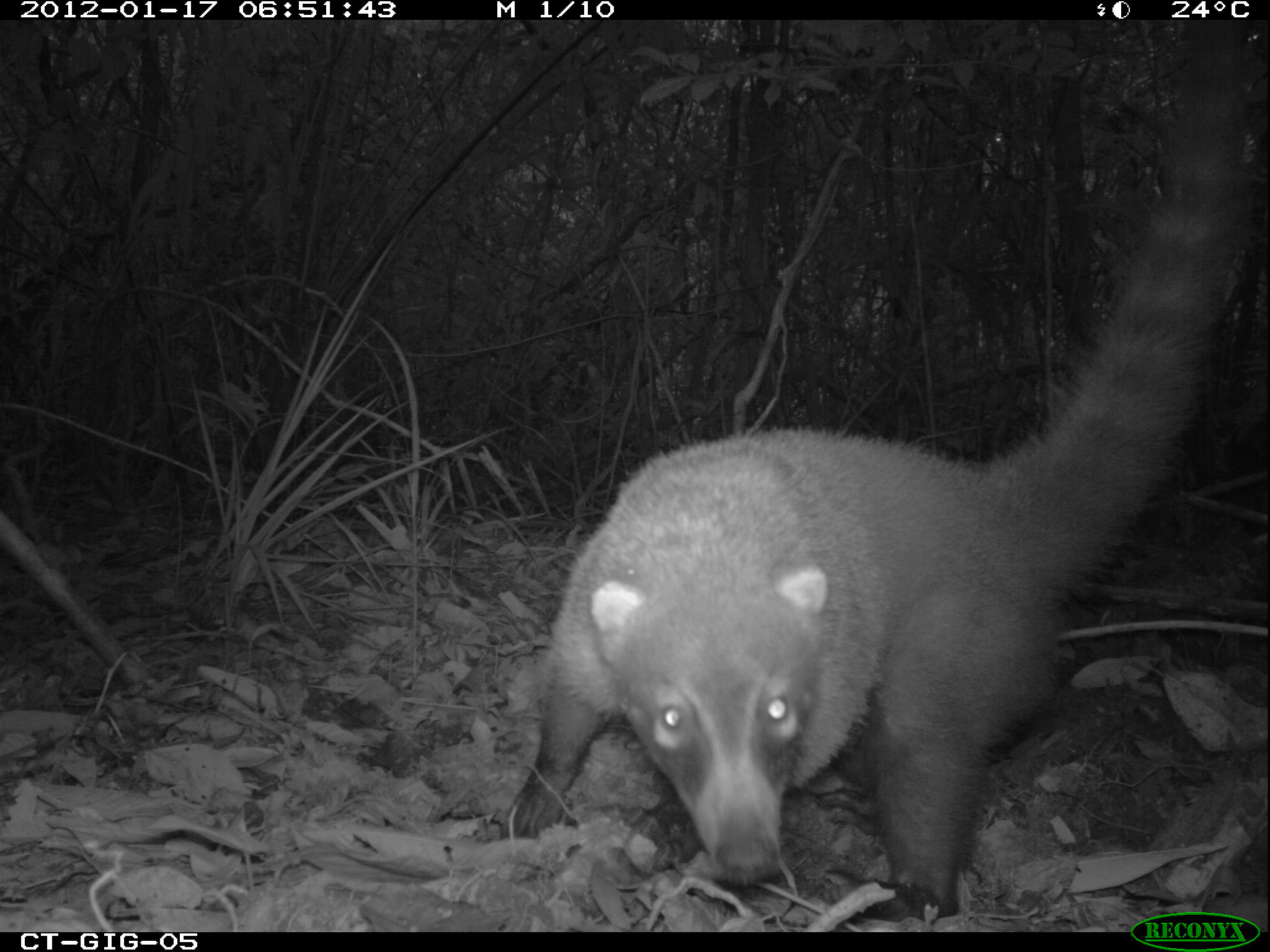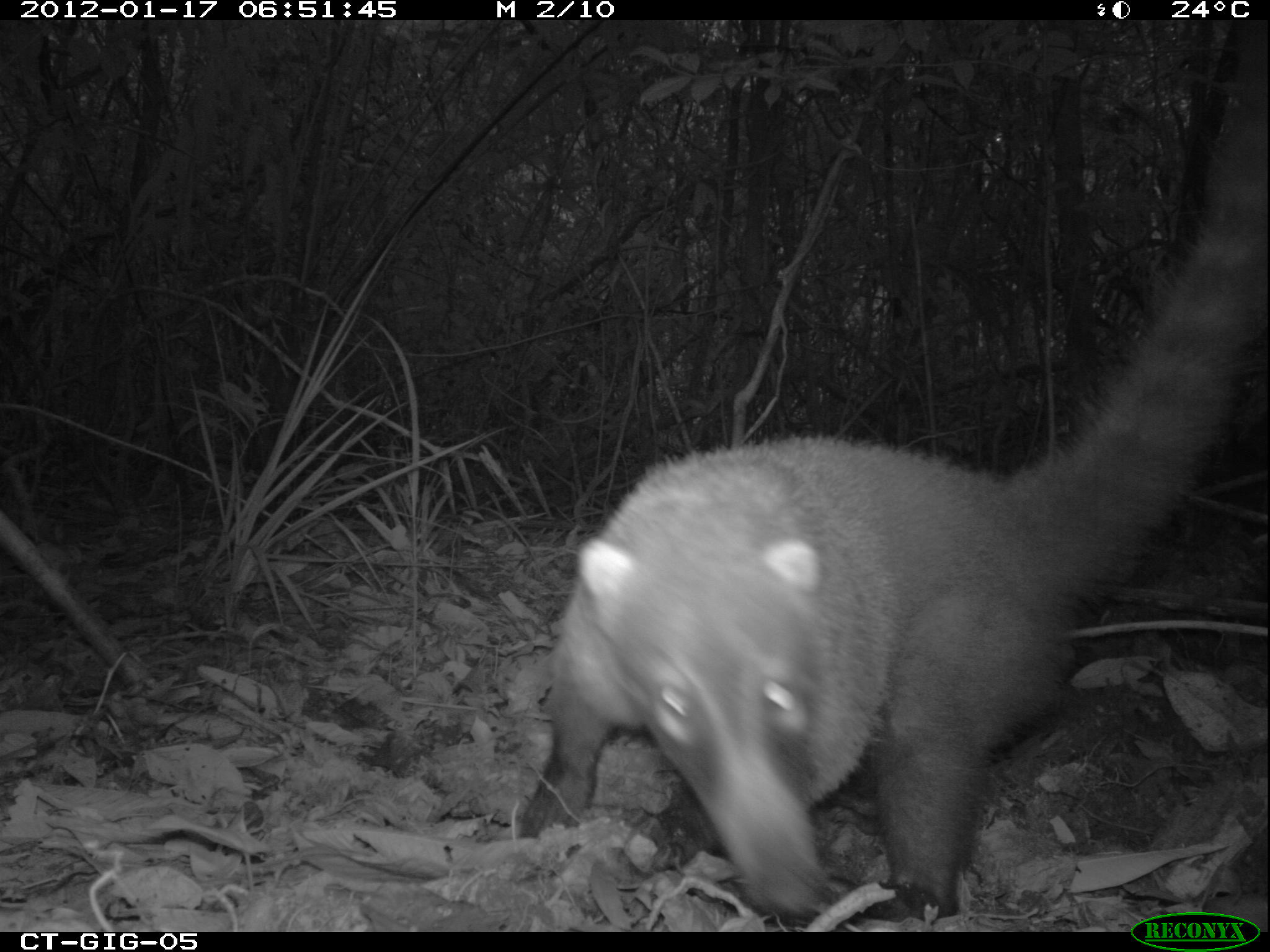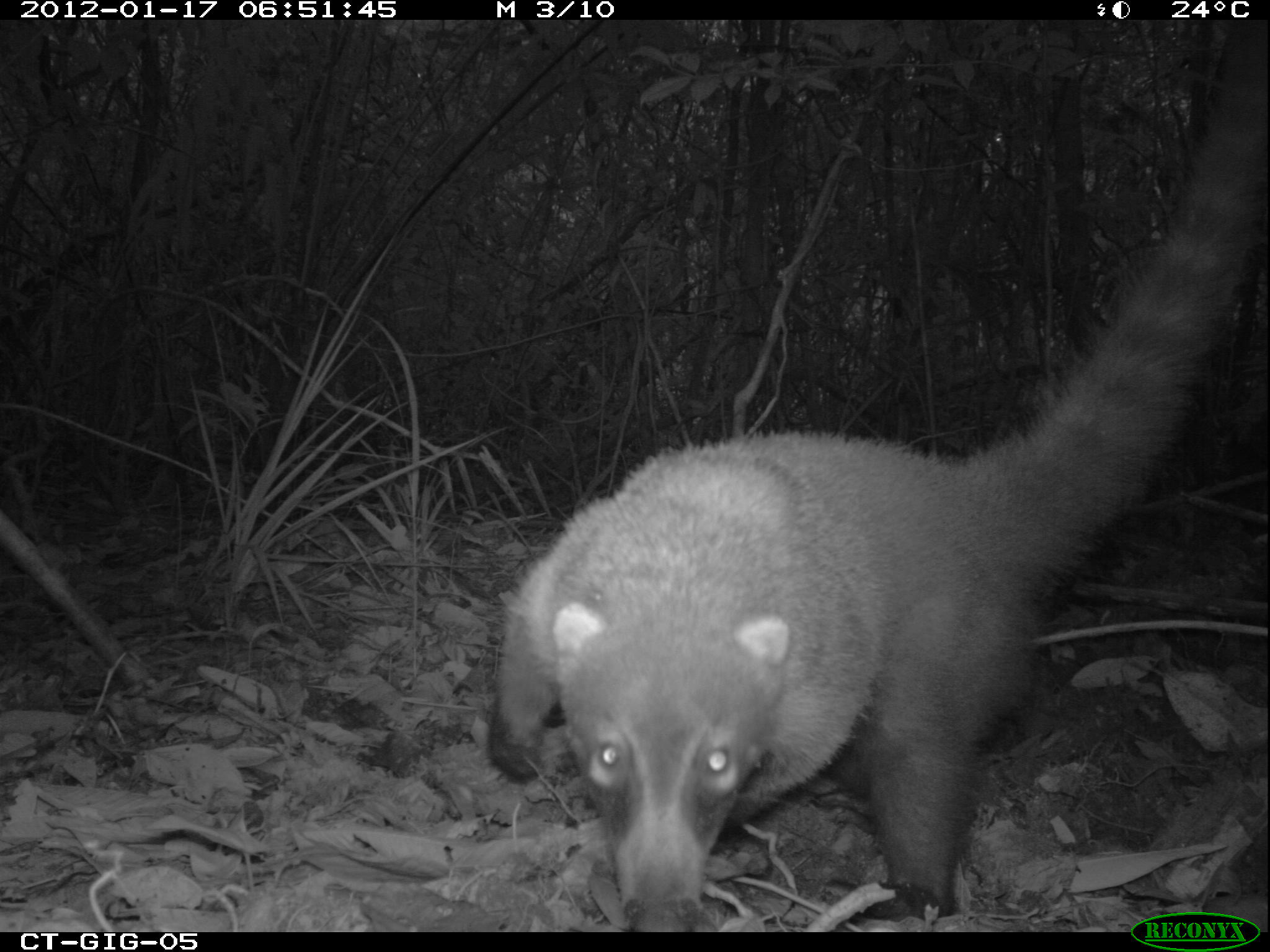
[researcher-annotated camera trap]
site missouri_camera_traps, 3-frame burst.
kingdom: Animalia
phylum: Chordata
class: Mammalia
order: Carnivora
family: Procyonidae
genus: Nasua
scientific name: Nasua narica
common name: white-nosed coati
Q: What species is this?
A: White-nosed coati (Nasua narica).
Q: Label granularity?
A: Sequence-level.